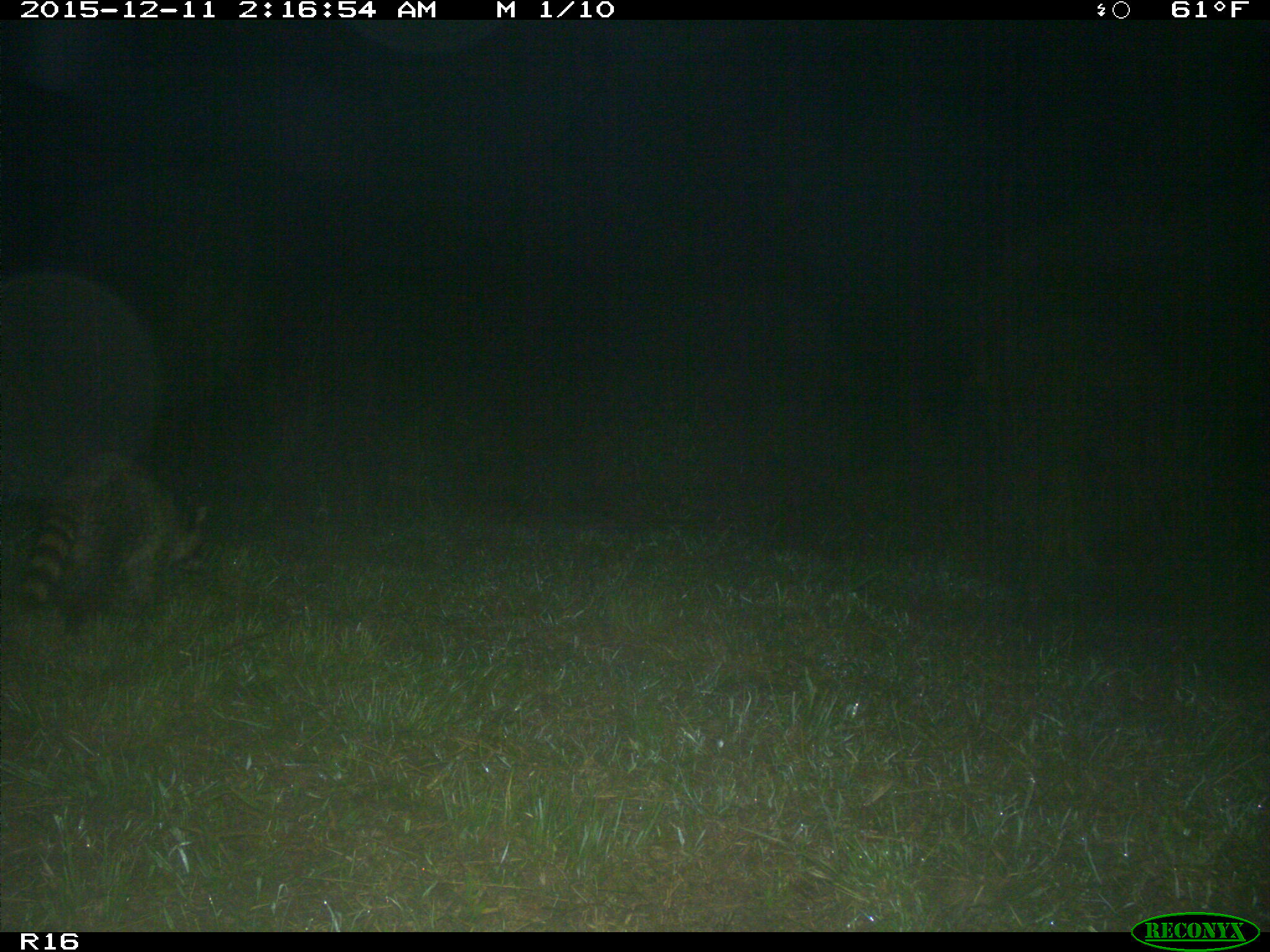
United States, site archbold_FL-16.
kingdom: Animalia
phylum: Chordata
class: Mammalia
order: Carnivora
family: Procyonidae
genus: Procyon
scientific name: Procyon lotor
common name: common raccoon